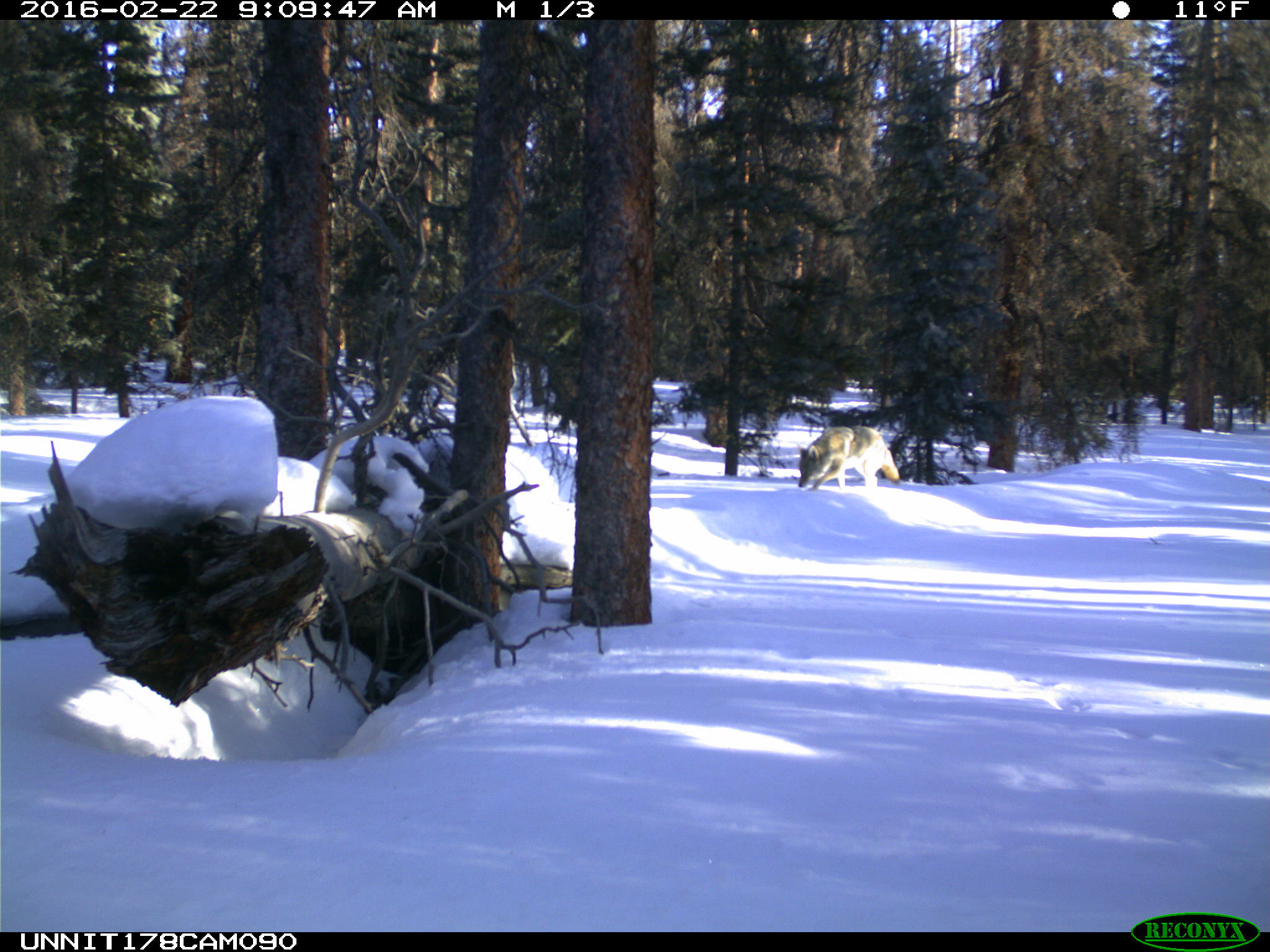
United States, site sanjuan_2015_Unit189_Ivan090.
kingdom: Animalia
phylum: Chordata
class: Mammalia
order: Carnivora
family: Canidae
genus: Canis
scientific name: Canis latrans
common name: coyote